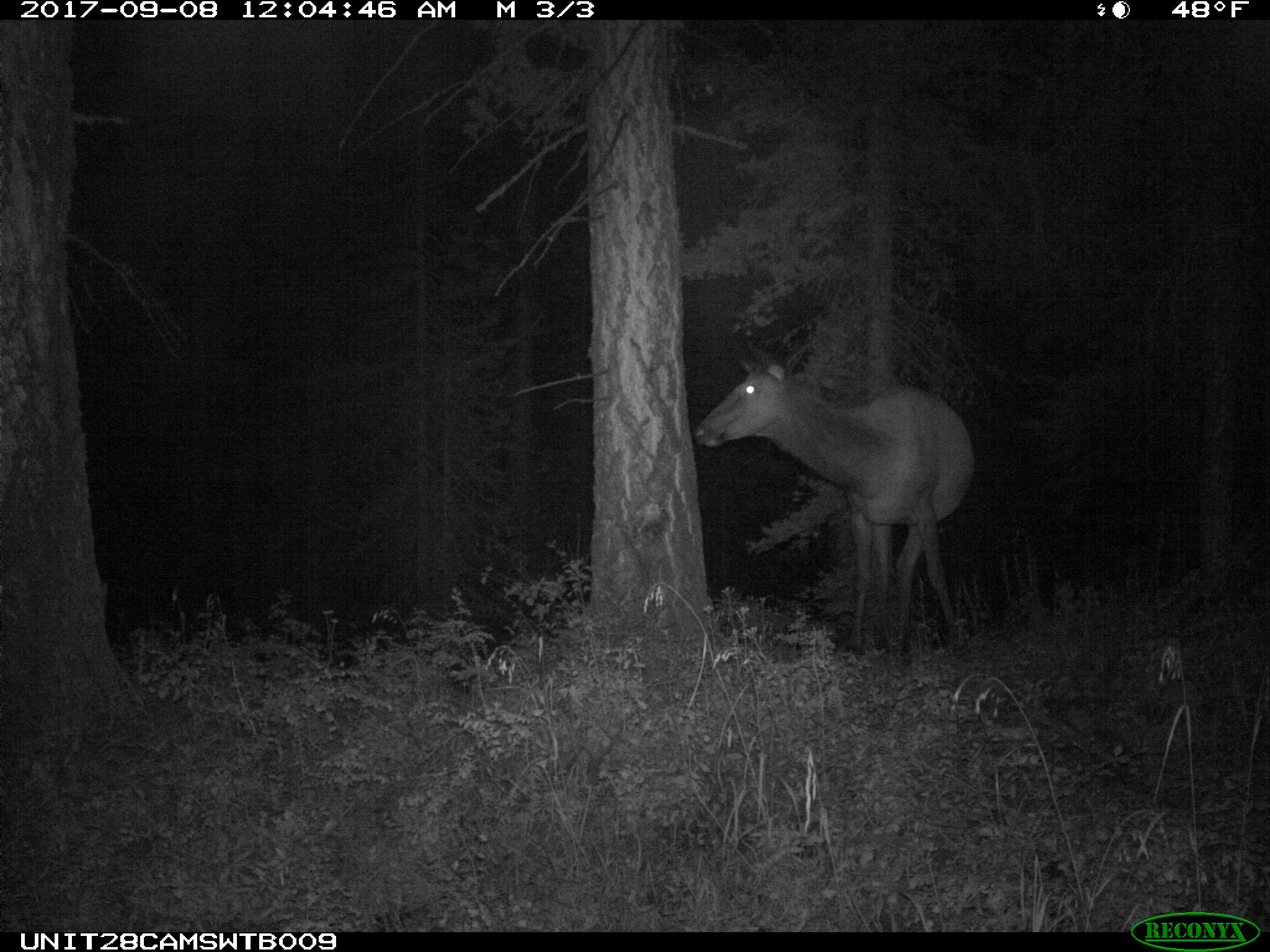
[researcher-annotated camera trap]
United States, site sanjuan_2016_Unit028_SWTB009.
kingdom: Animalia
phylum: Chordata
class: Mammalia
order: Artiodactyla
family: Cervidae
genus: Cervus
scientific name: Cervus elaphus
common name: red deer